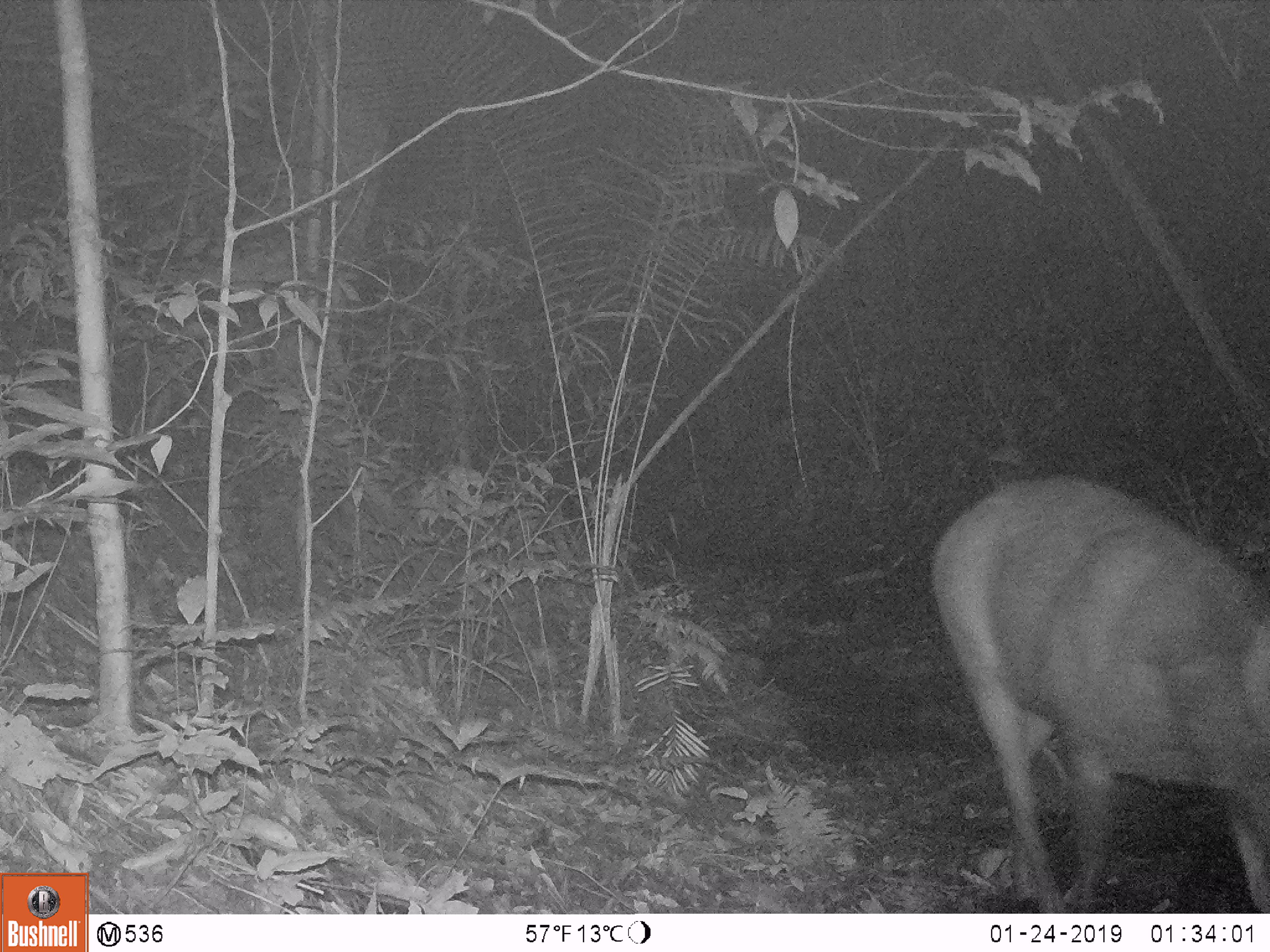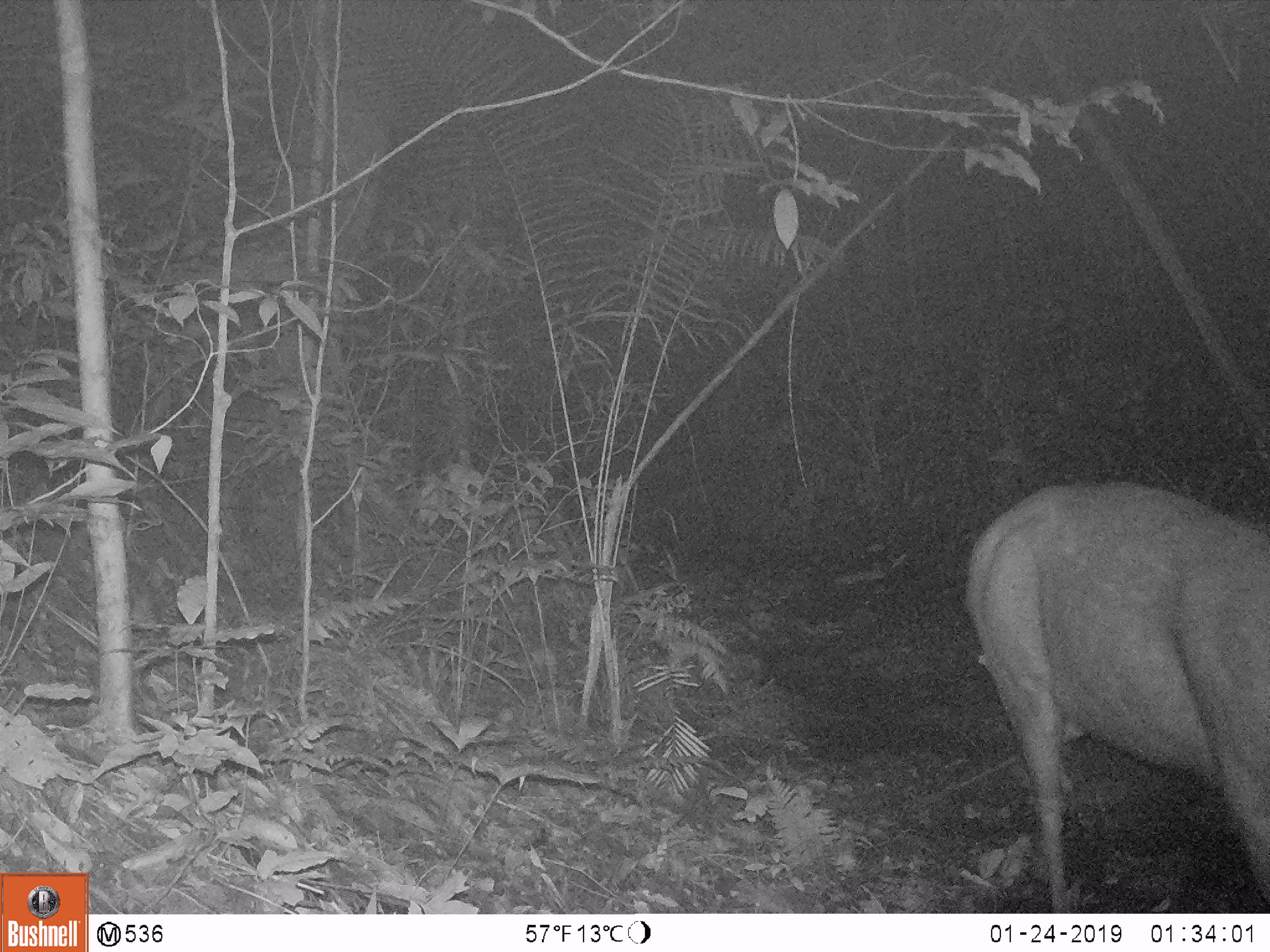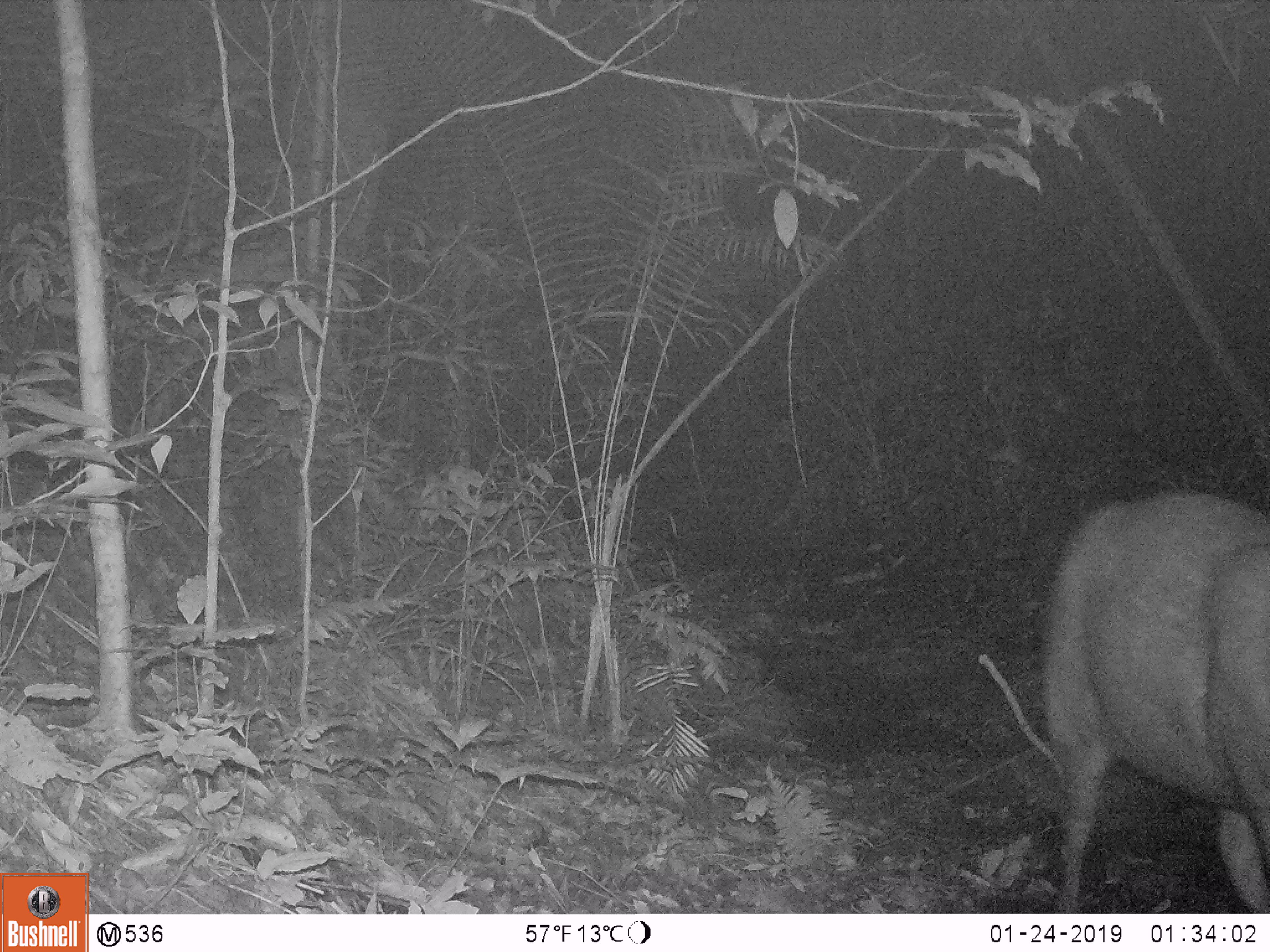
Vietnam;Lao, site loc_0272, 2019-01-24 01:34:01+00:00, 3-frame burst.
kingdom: Animalia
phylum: Chordata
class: Mammalia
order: Artiodactyla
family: Cervidae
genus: Rusa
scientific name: Rusa unicolor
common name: sambar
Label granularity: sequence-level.